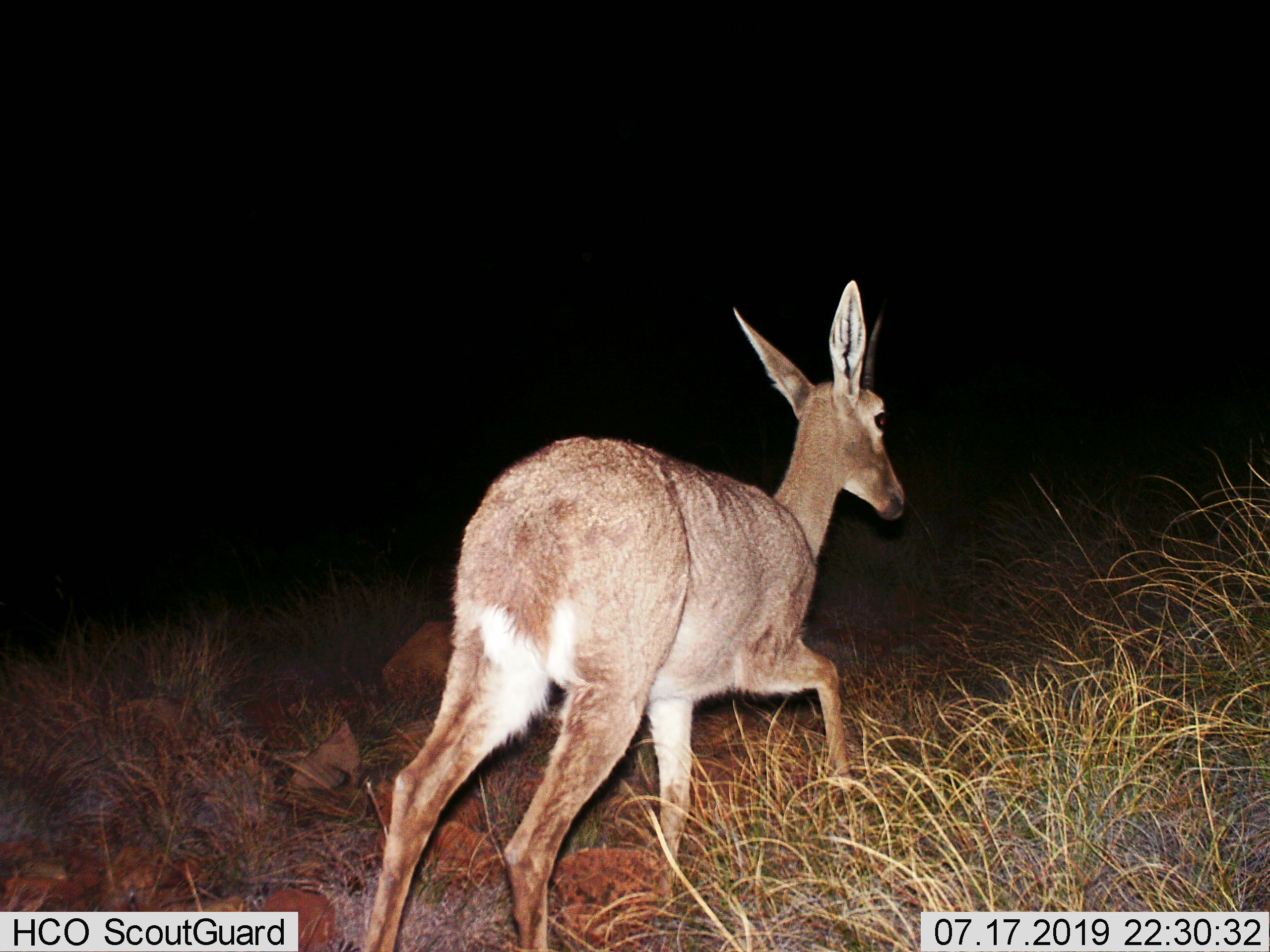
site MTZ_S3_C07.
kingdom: Animalia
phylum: Chordata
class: Mammalia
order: Artiodactyla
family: Bovidae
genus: Pelea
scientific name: Pelea capreolus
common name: grey rhebok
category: rhebokgrey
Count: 1.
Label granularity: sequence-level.